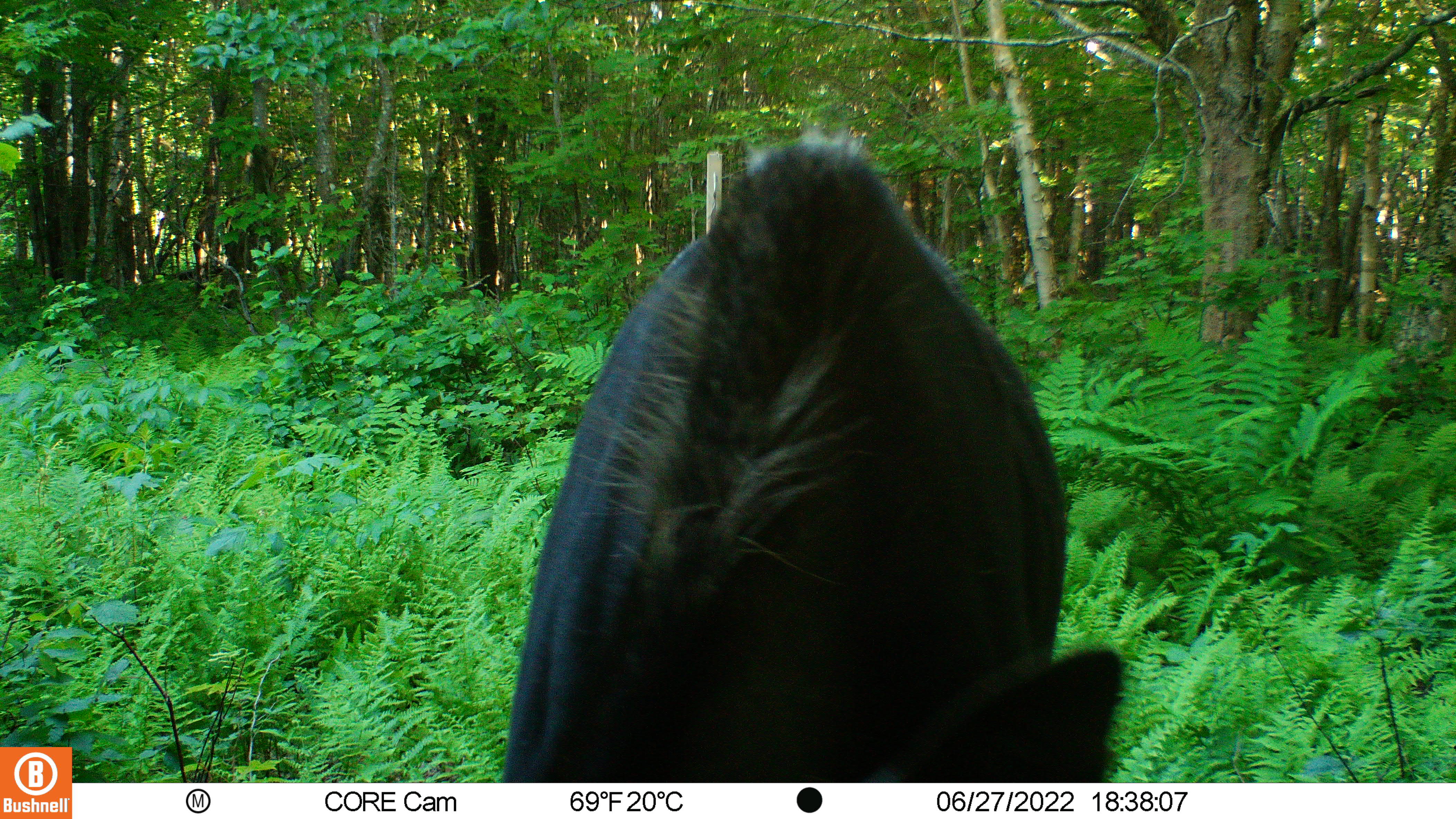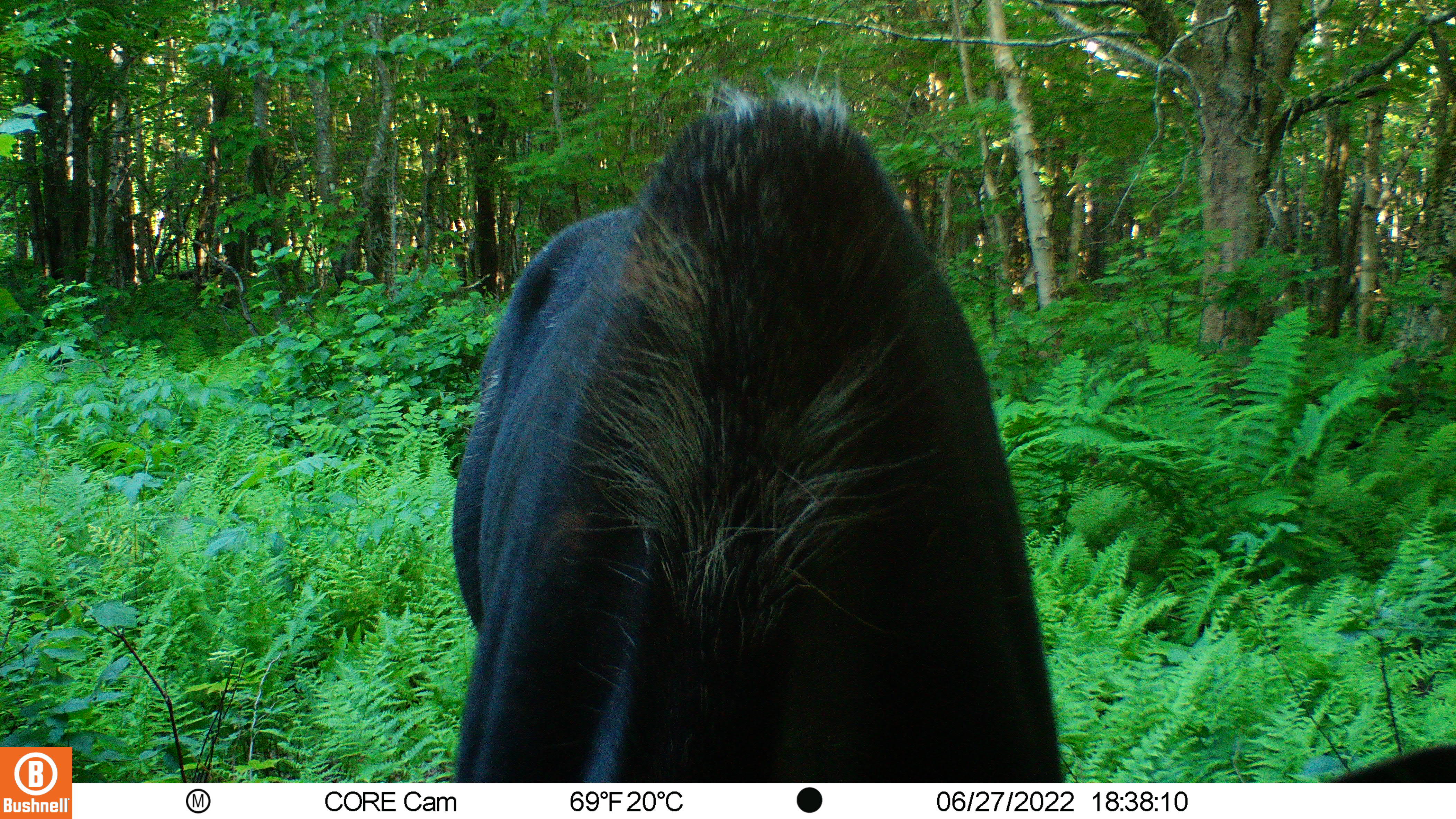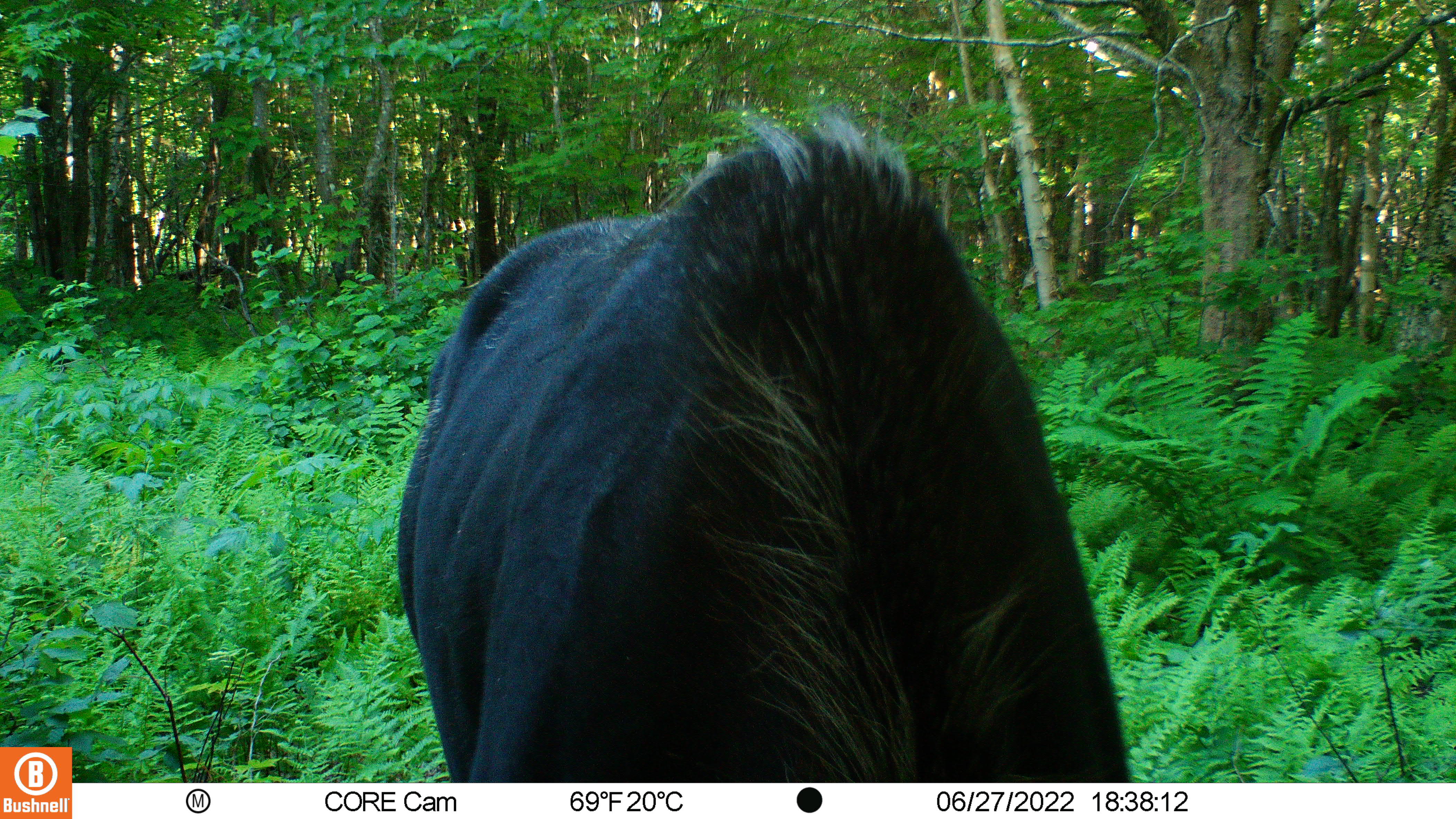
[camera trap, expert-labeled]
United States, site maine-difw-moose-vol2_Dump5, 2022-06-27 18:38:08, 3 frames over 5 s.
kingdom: Animalia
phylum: Chordata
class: Mammalia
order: Artiodactyla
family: Cervidae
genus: Alces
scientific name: Alces alces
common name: moose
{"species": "moose (Alces alces)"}